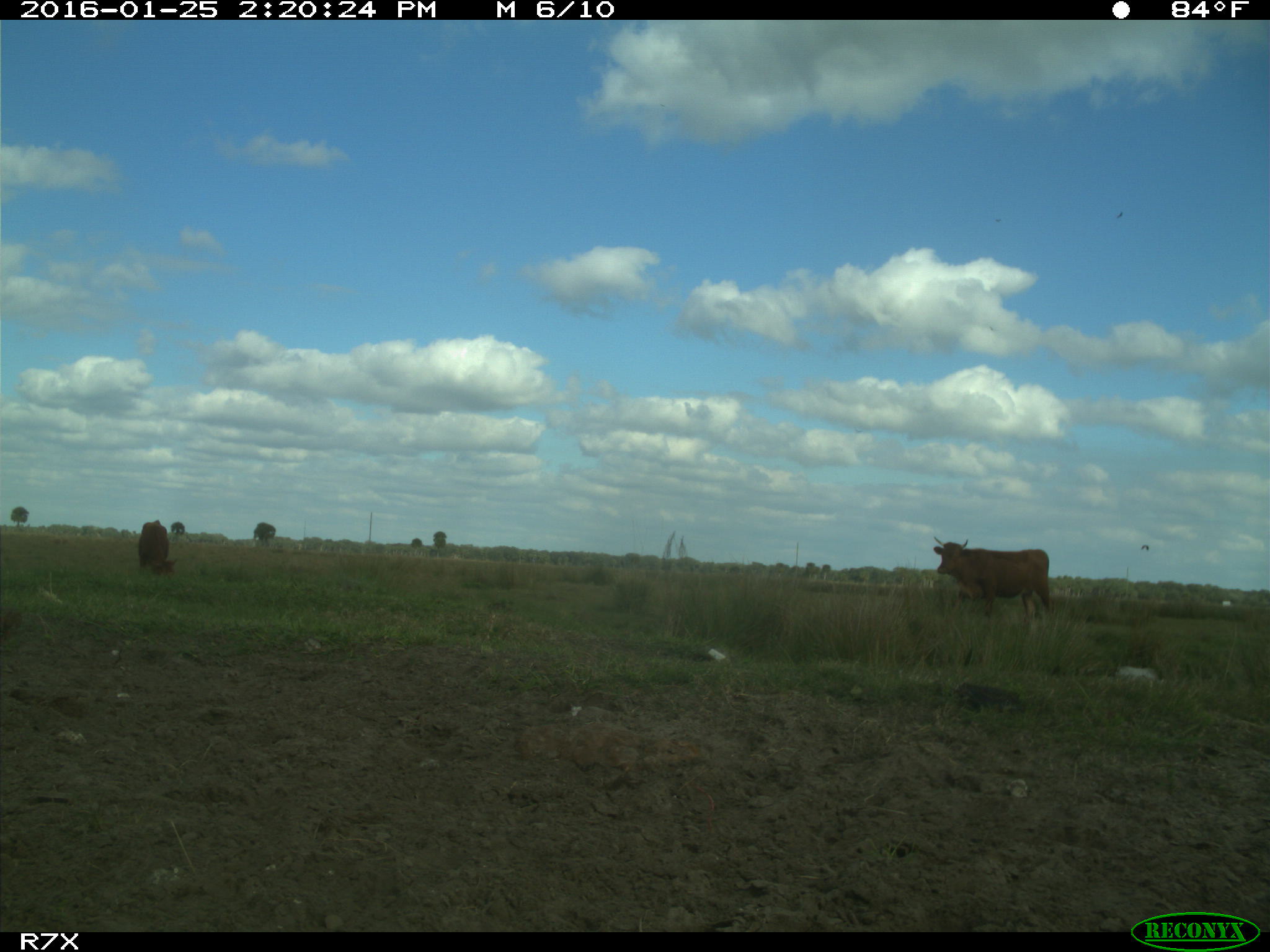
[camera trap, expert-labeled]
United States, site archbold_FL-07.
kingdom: Animalia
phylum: Chordata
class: Mammalia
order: Artiodactyla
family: Bovidae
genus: Bos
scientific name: Bos taurus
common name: domestic cow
Bos taurus (domestic cow).